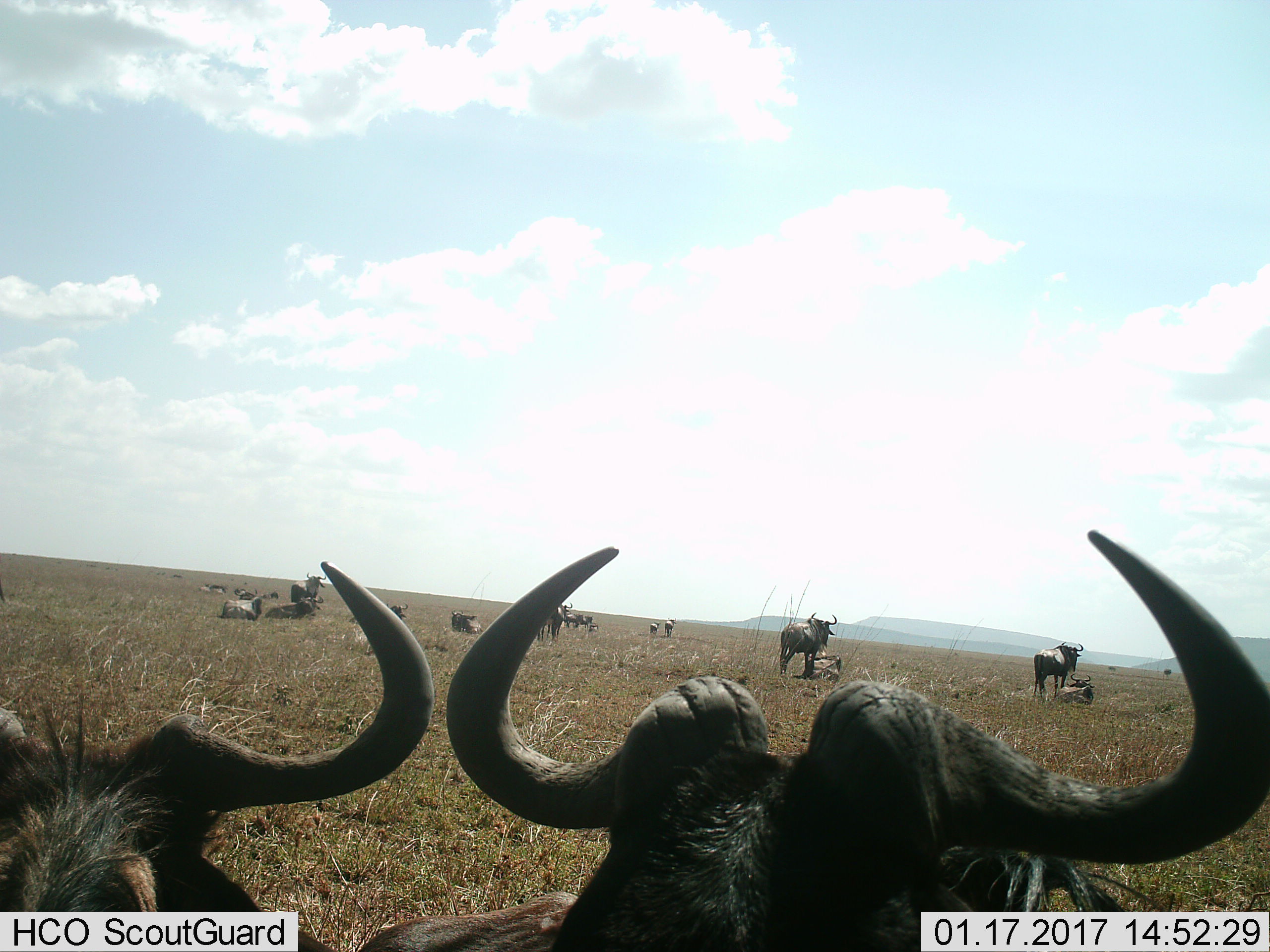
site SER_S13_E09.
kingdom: Animalia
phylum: Chordata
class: Mammalia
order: Artiodactyla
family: Bovidae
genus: Connochaetes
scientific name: Connochaetes taurinus taurinus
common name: blue wildebeest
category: wildebeestblue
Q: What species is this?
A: Wildebeestblue (blue wildebeest) (Connochaetes taurinus taurinus).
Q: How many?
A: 11-50.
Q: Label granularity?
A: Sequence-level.